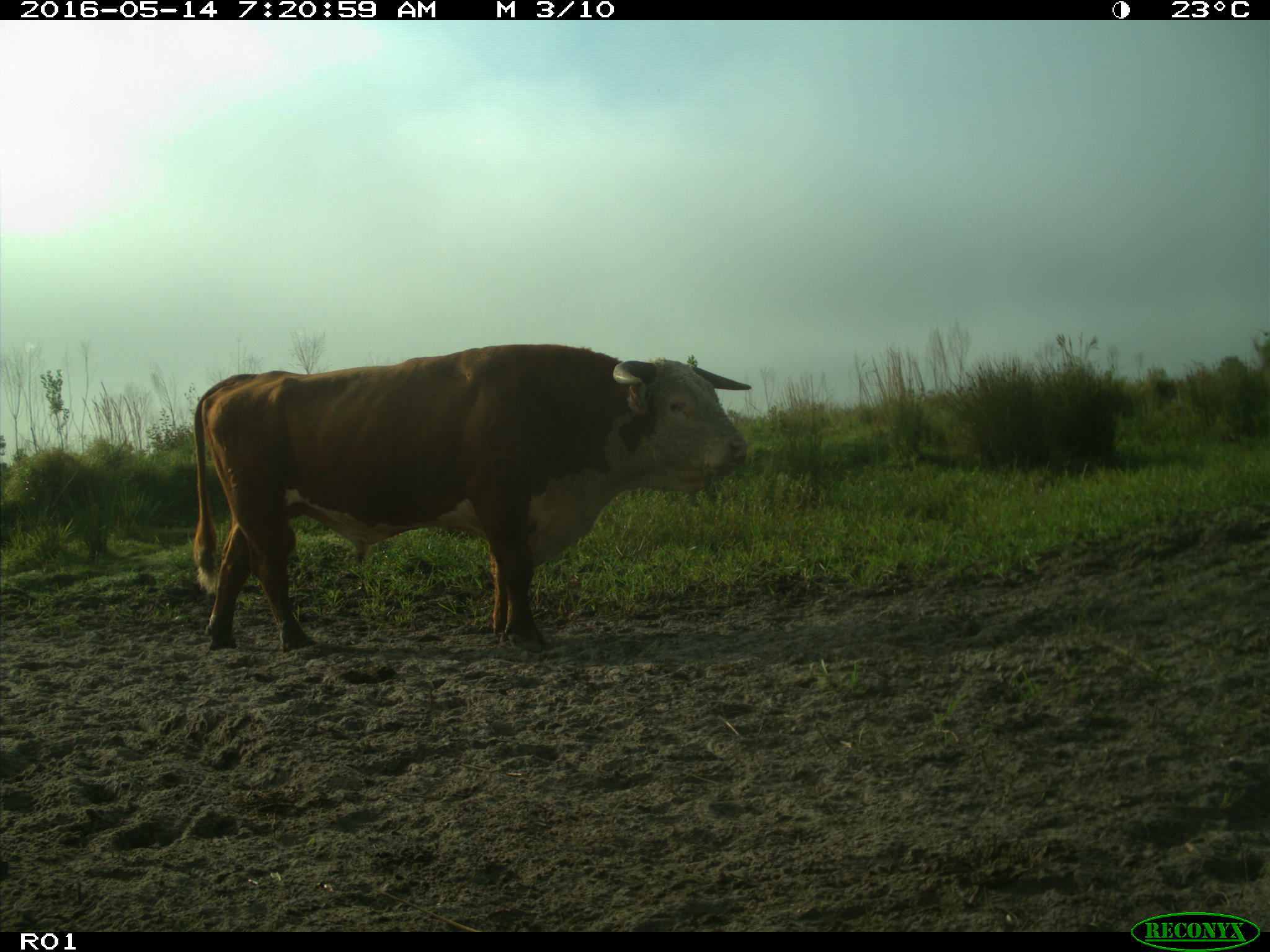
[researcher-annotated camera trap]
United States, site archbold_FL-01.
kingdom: Animalia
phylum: Chordata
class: Mammalia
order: Artiodactyla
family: Bovidae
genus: Bos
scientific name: Bos taurus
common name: domestic cow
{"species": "Bos taurus (domestic cow)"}